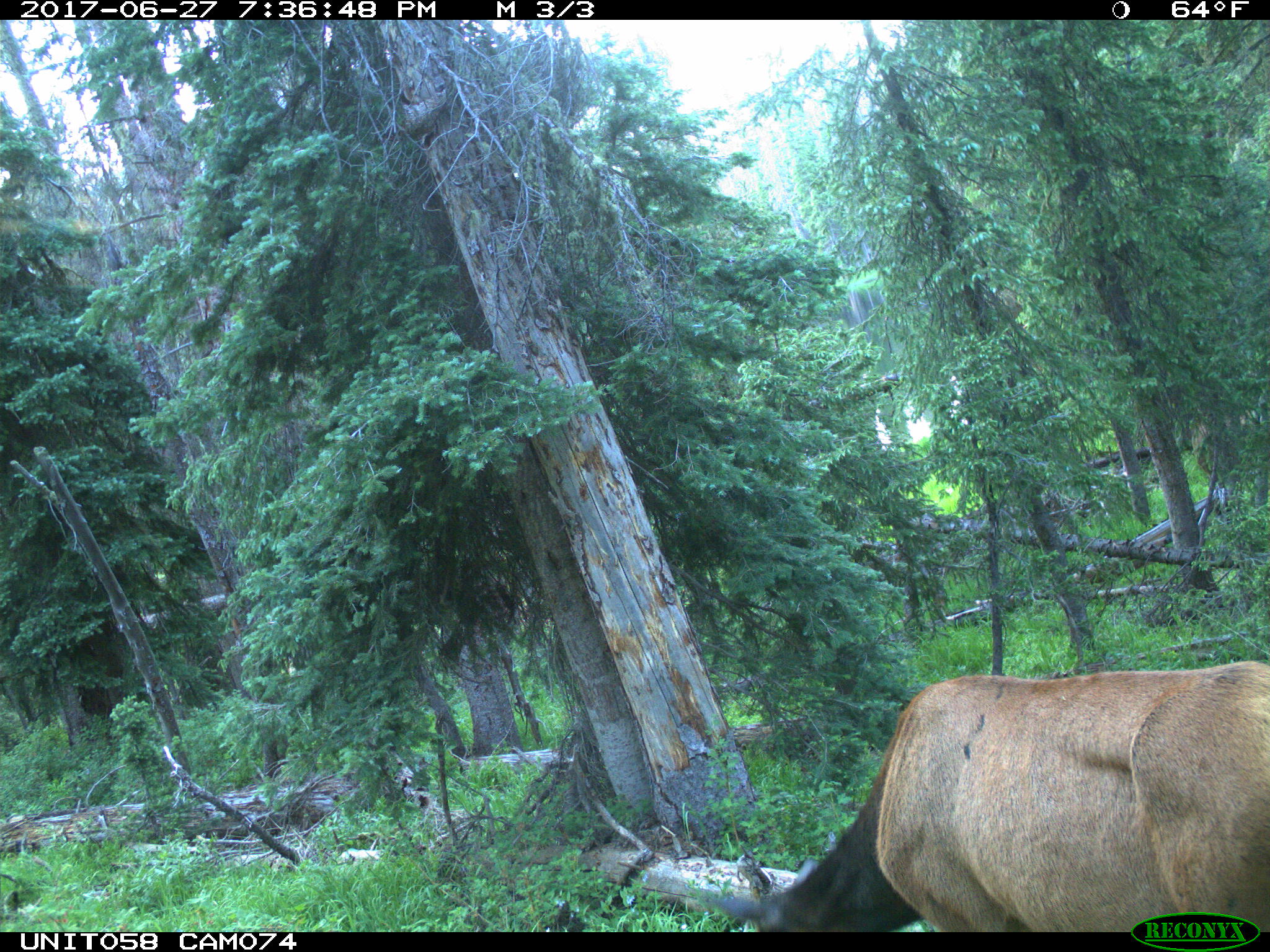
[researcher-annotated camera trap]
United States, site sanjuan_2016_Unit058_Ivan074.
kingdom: Animalia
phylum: Chordata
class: Mammalia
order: Artiodactyla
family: Cervidae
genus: Cervus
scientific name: Cervus elaphus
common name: red deer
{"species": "Cervus elaphus (red deer)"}